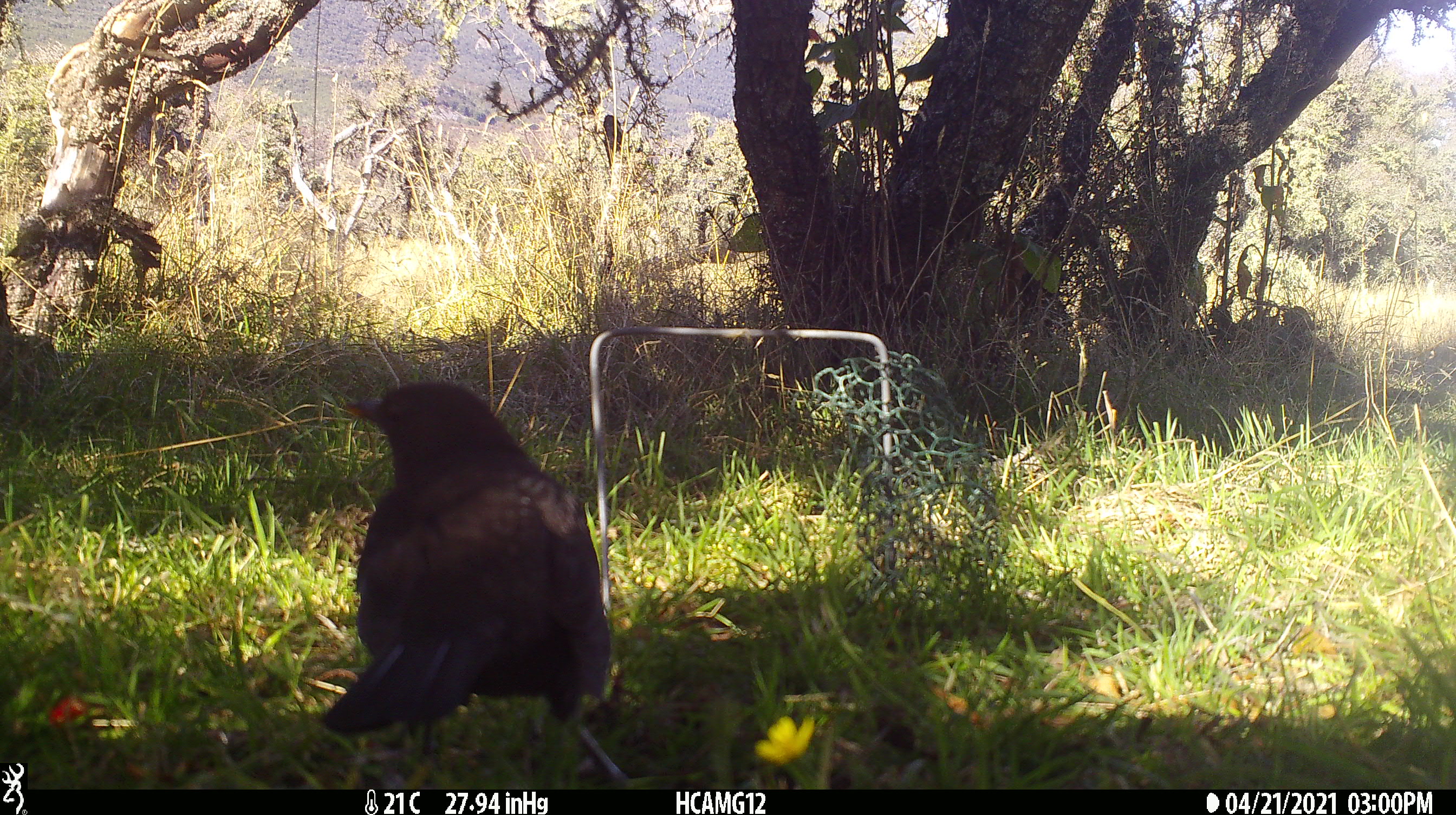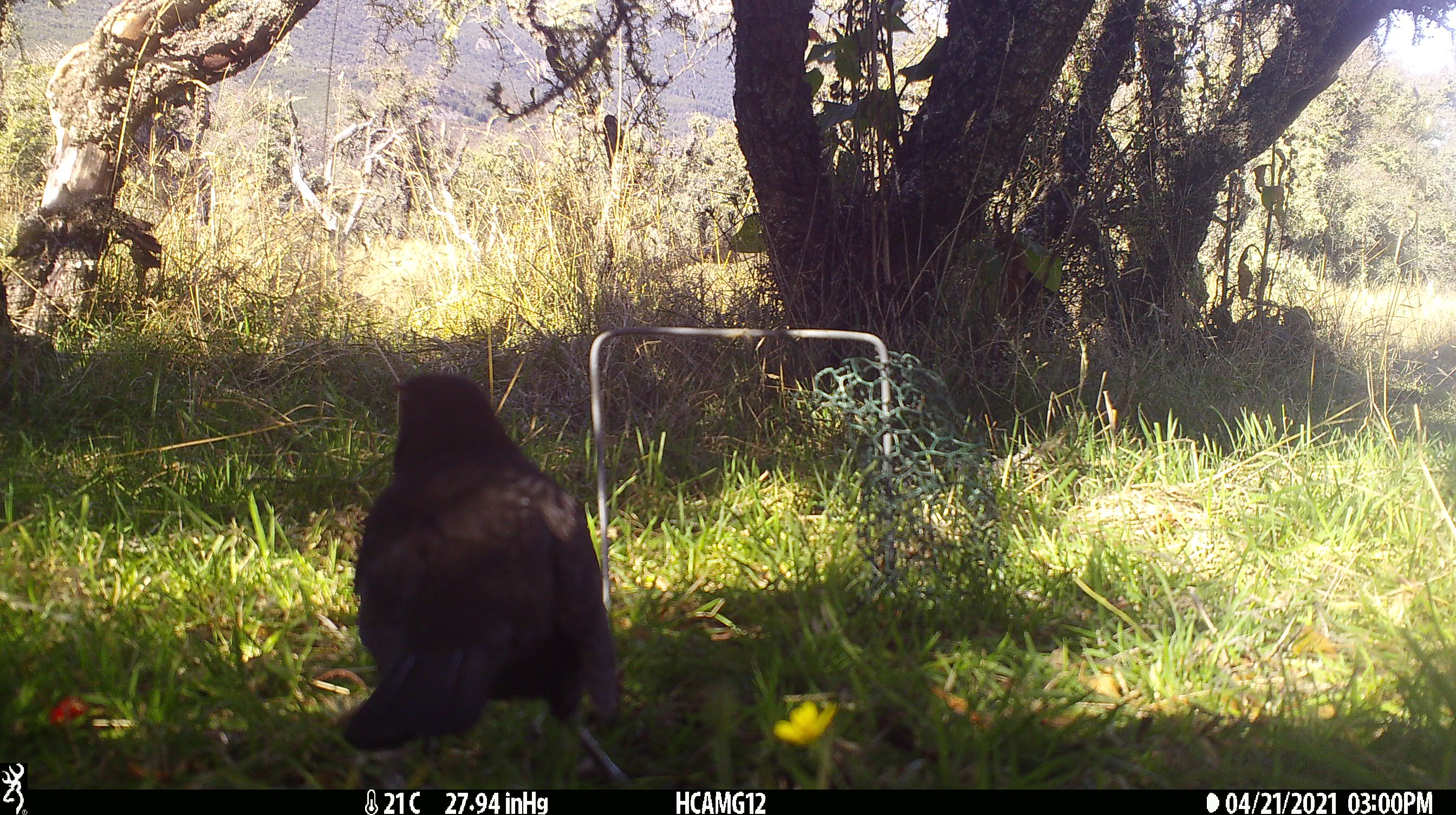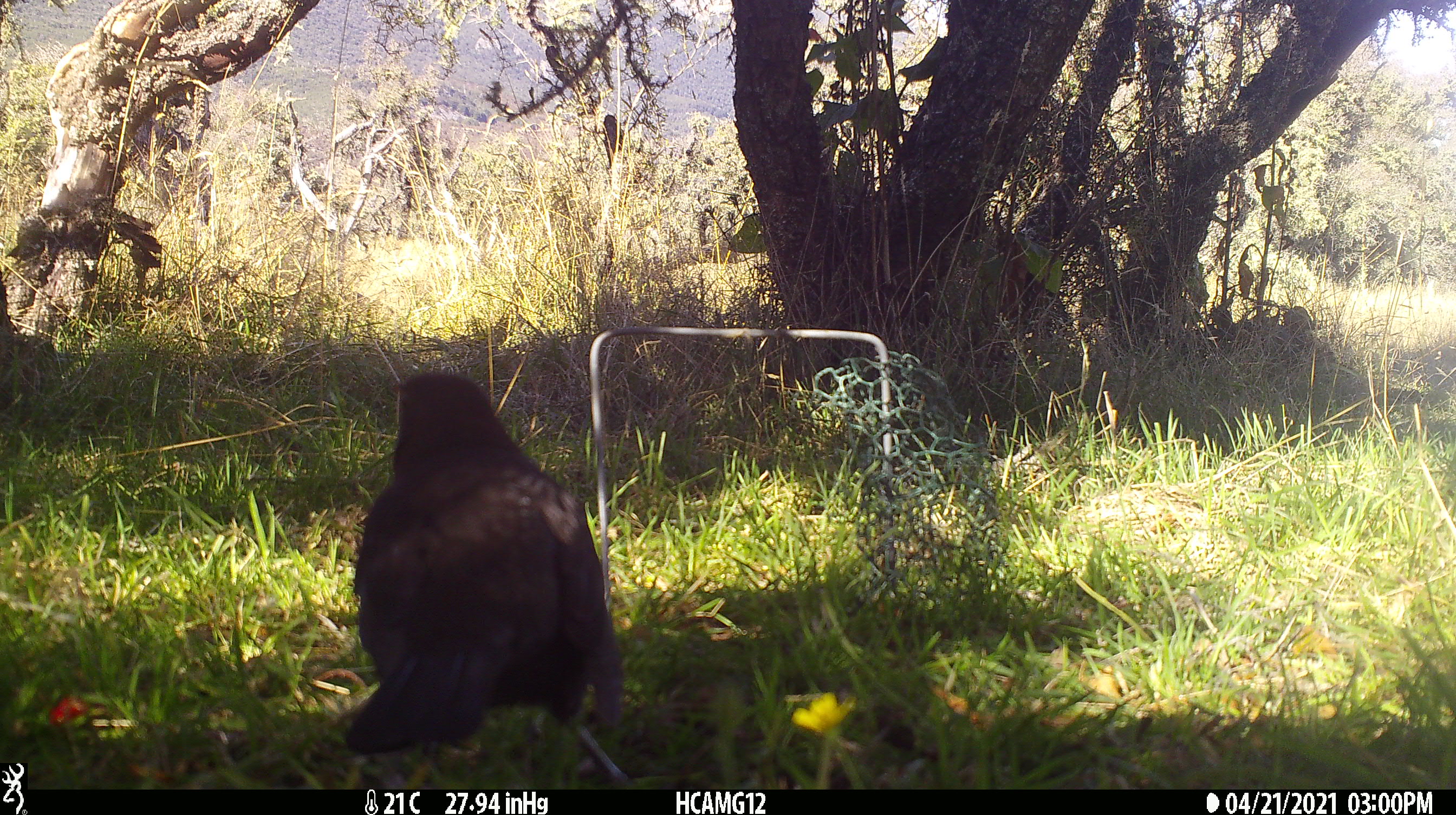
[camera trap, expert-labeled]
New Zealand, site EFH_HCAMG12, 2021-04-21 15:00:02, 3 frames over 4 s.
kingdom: Animalia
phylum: Chordata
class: Aves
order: Passeriformes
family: Turdidae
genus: Turdus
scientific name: Turdus merula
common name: eurasian blackbird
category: blackbird